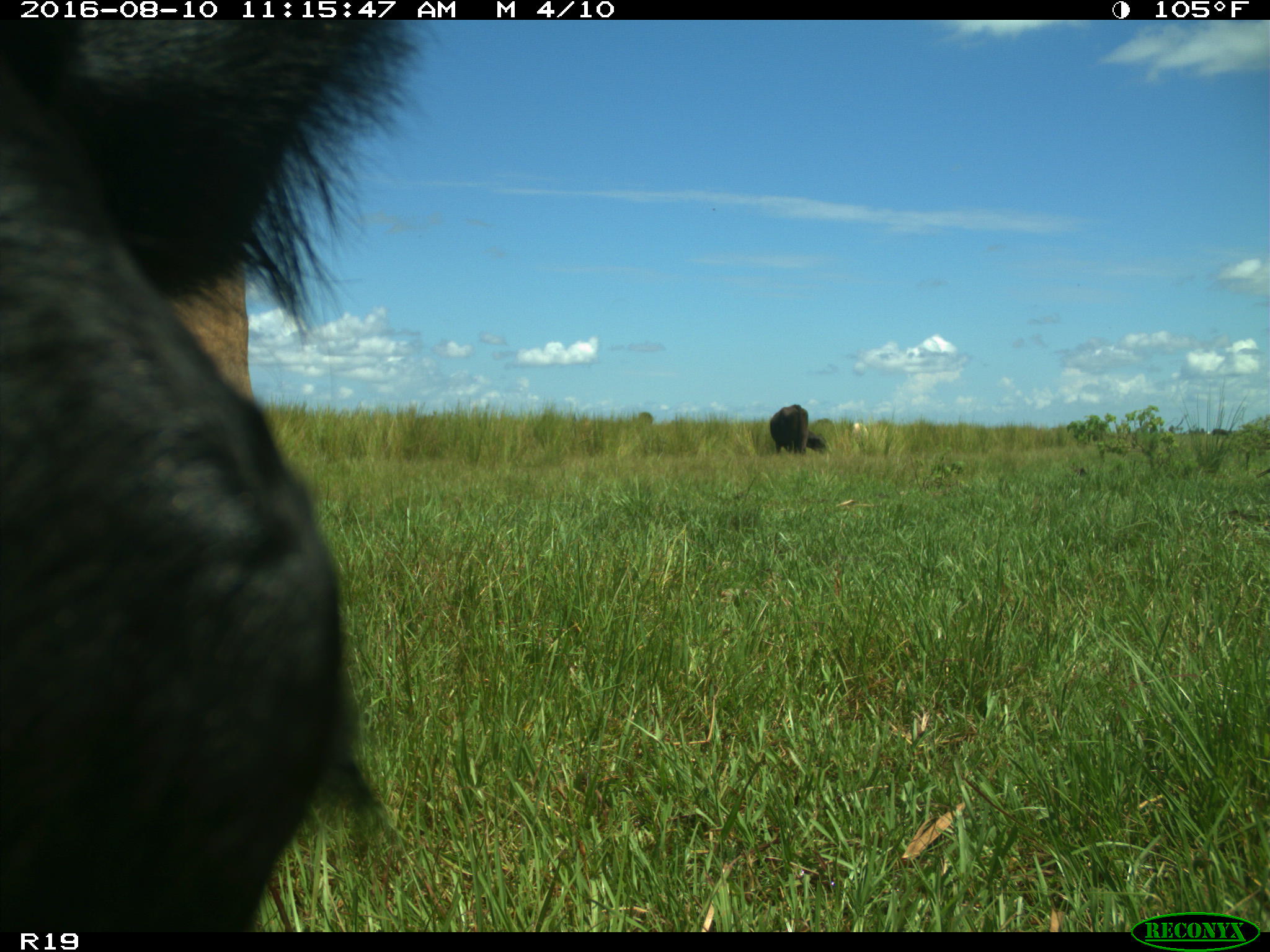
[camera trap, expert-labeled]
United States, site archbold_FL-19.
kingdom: Animalia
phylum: Chordata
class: Mammalia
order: Artiodactyla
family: Bovidae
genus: Bos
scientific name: Bos taurus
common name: domestic cow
Bos taurus (domestic cow).